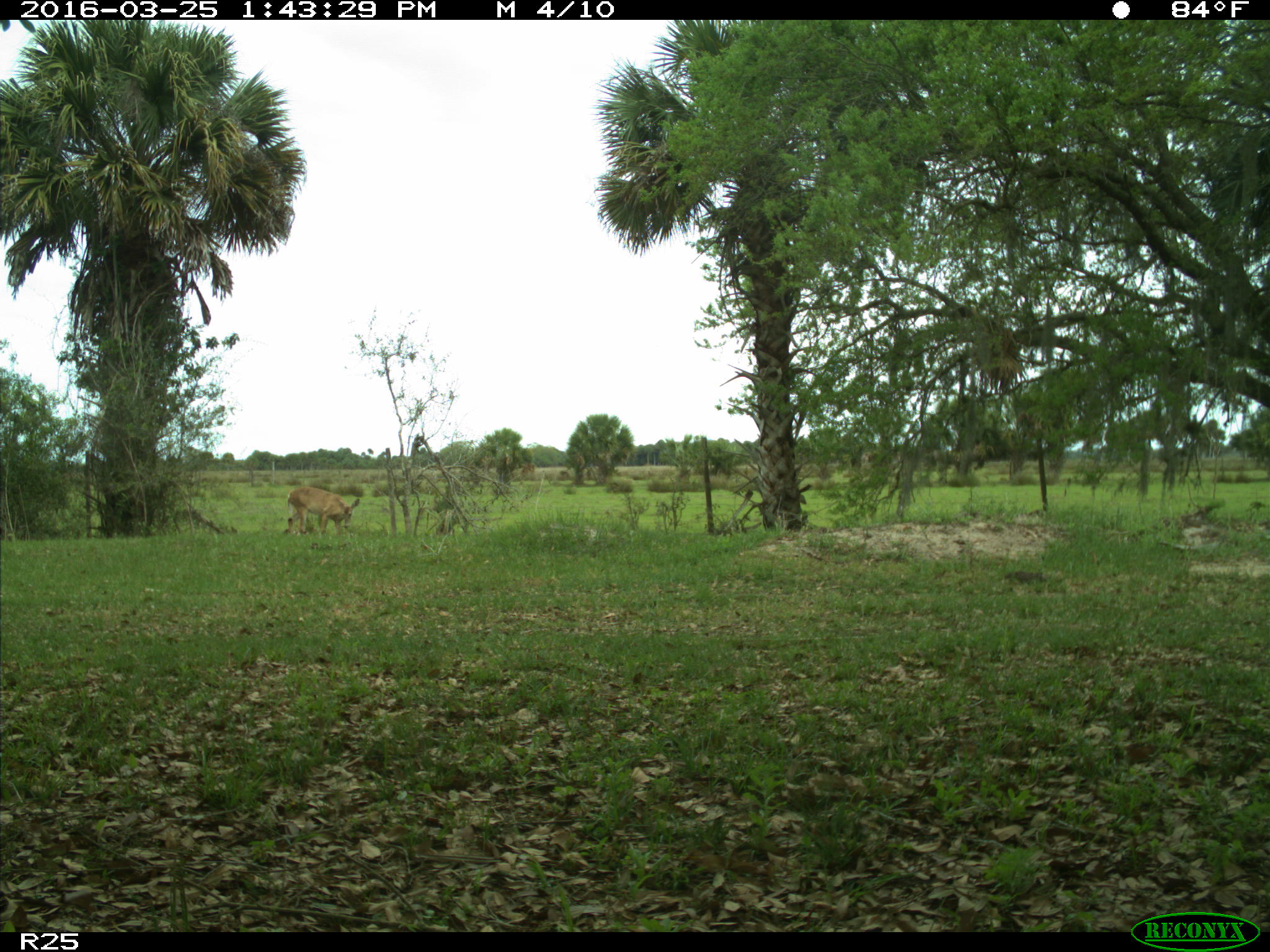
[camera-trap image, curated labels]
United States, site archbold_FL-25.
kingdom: Animalia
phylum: Chordata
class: Mammalia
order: Artiodactyla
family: Cervidae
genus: Odocoileus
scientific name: Odocoileus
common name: deer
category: unidentified deer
Unidentified deer (deer) (Odocoileus).